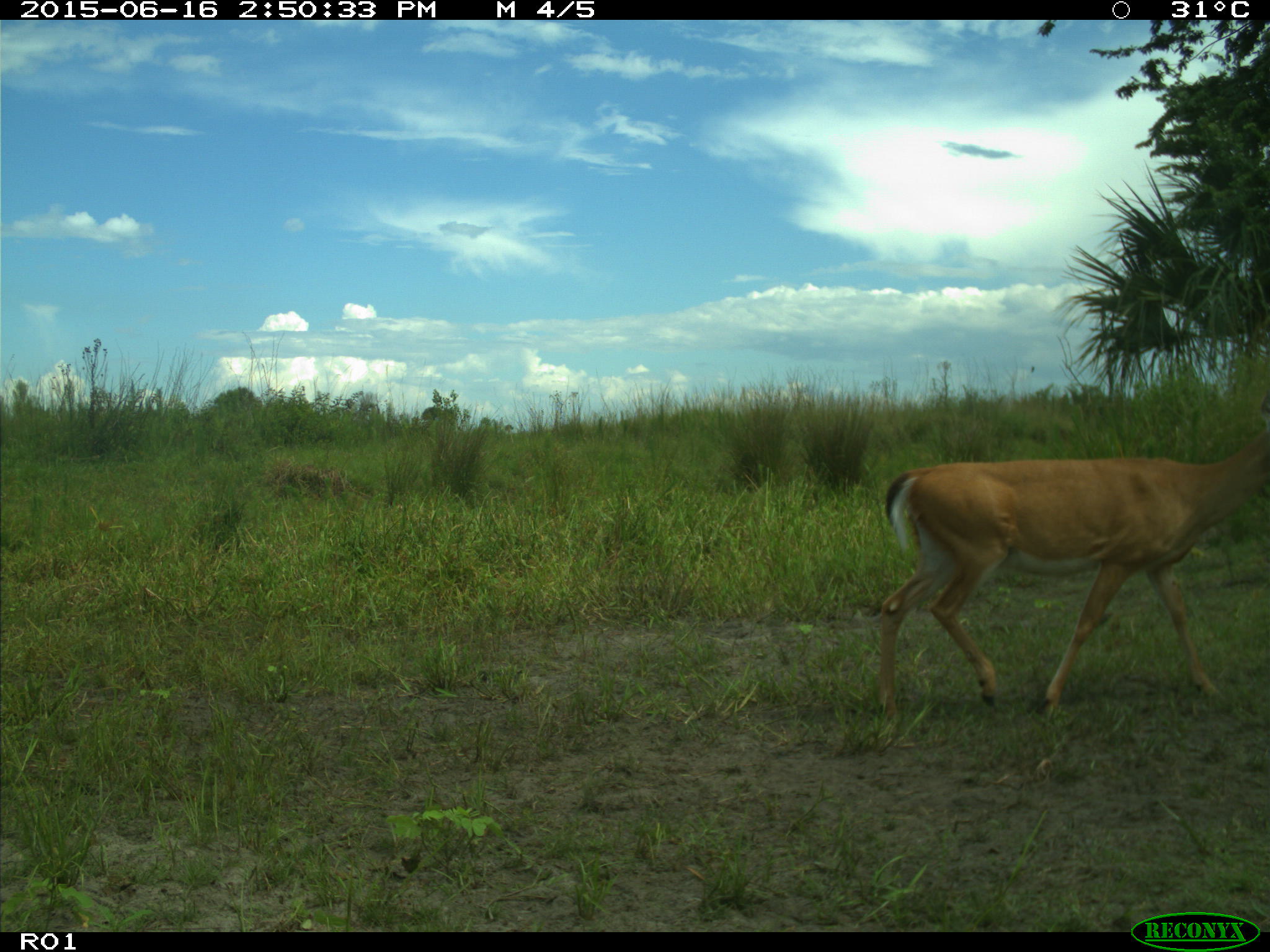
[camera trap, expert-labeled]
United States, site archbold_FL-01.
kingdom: Animalia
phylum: Chordata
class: Mammalia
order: Artiodactyla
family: Cervidae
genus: Odocoileus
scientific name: Odocoileus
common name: deer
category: unidentified deer